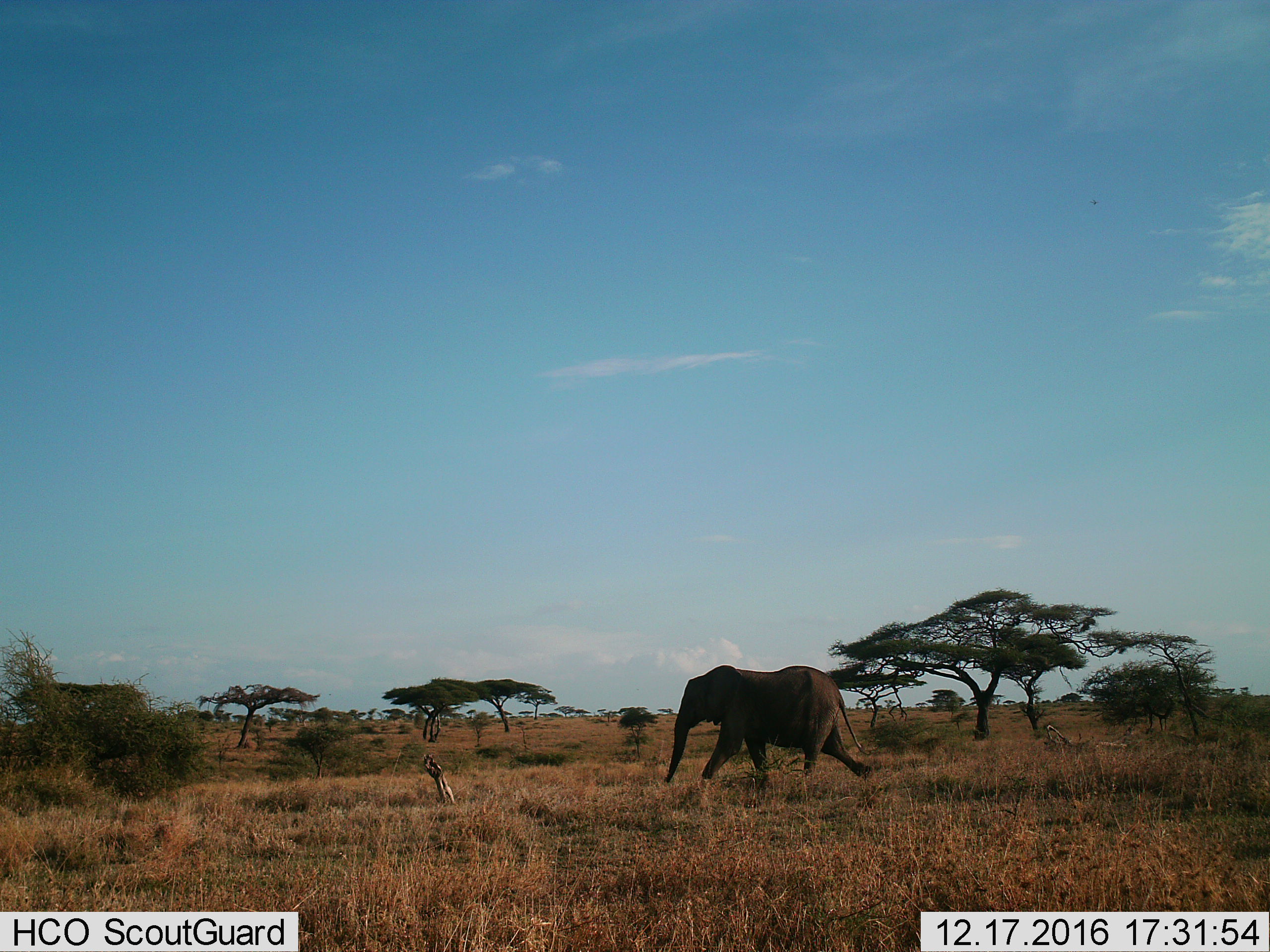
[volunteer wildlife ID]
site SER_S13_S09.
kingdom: Animalia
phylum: Chordata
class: Mammalia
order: Proboscidea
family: Elephantidae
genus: Loxodonta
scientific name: Loxodonta africana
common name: african bush elephant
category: elephant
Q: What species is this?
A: Elephant (african bush elephant) (Loxodonta africana).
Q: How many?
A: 1.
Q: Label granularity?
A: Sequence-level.